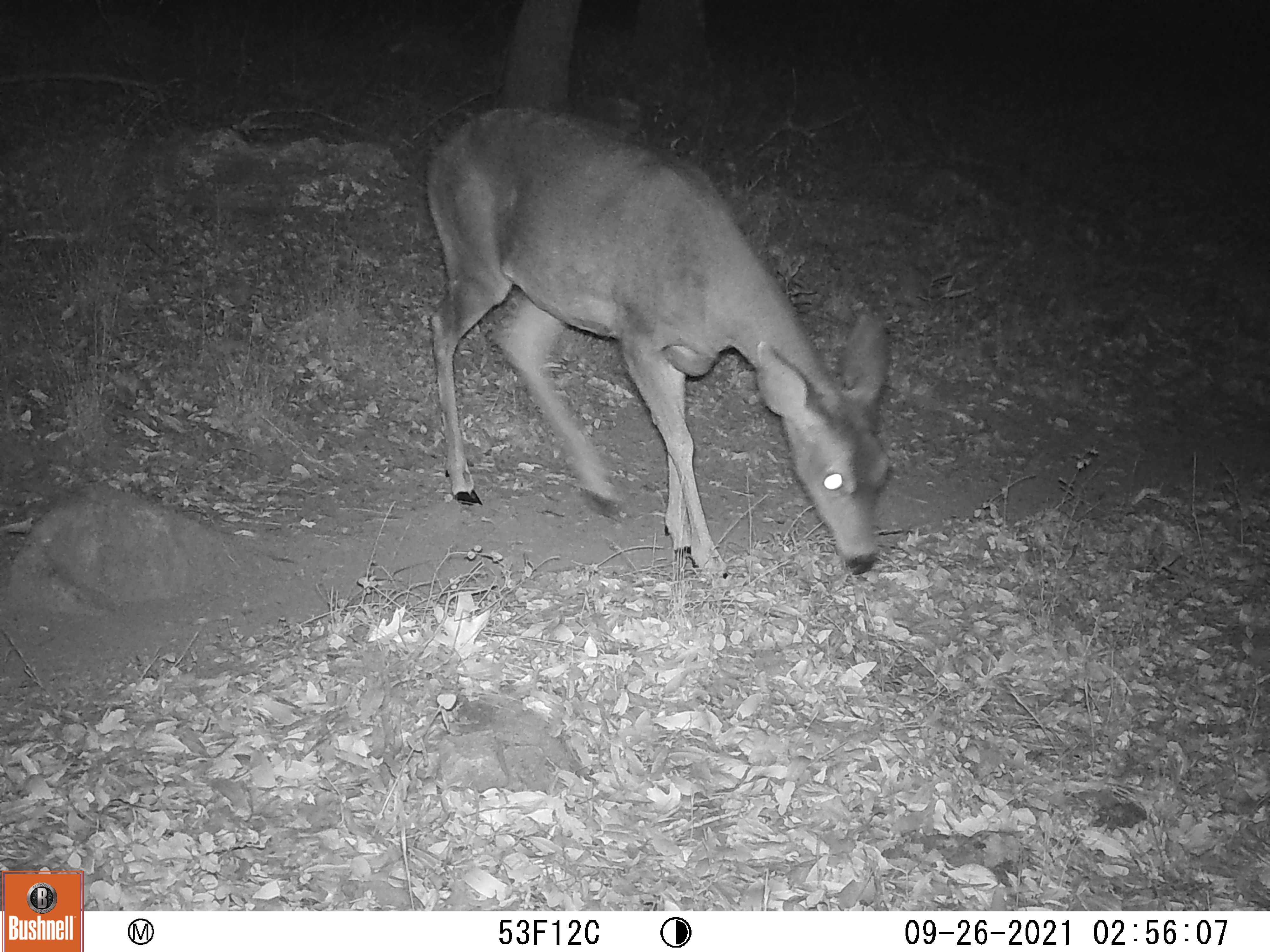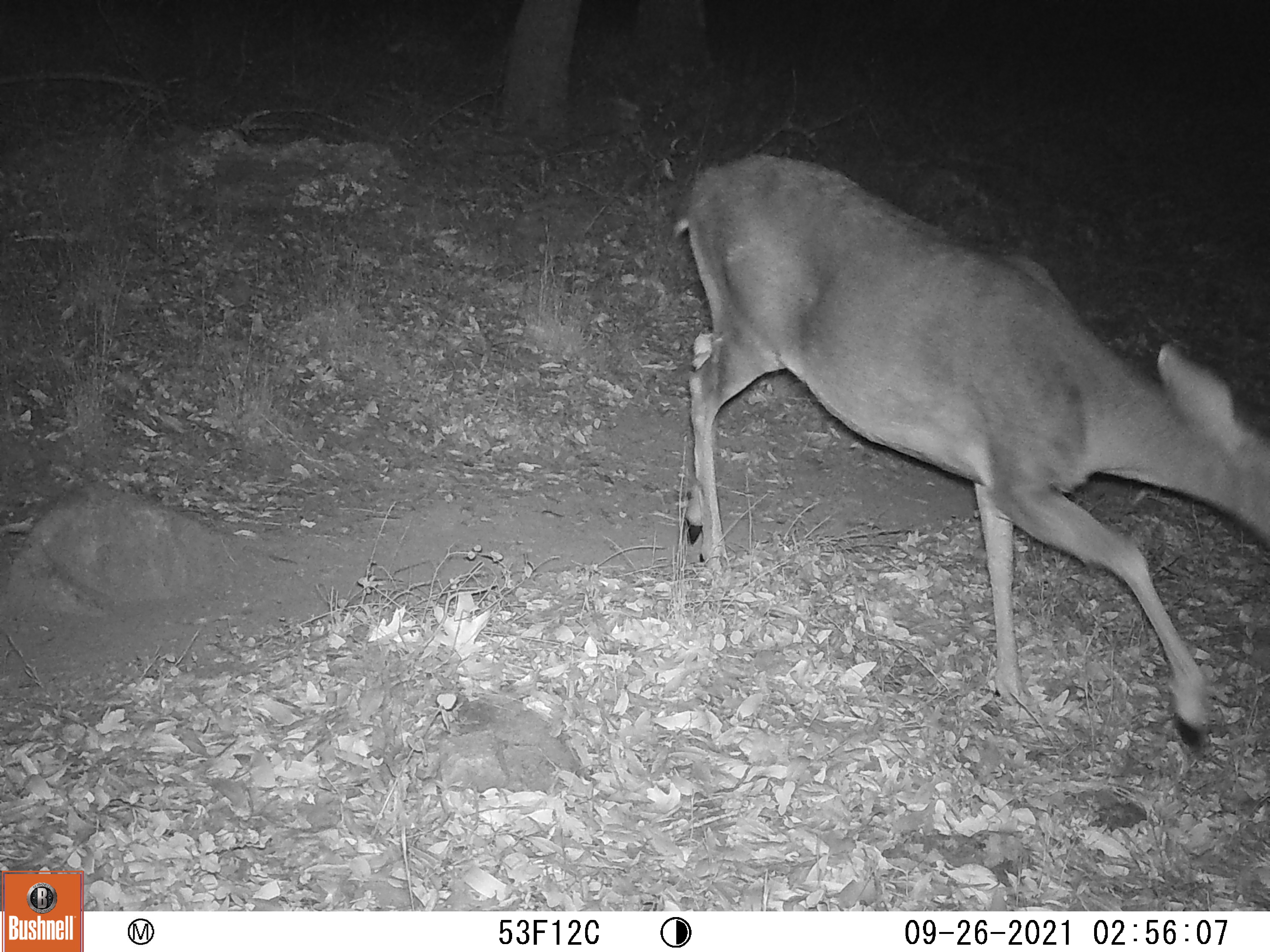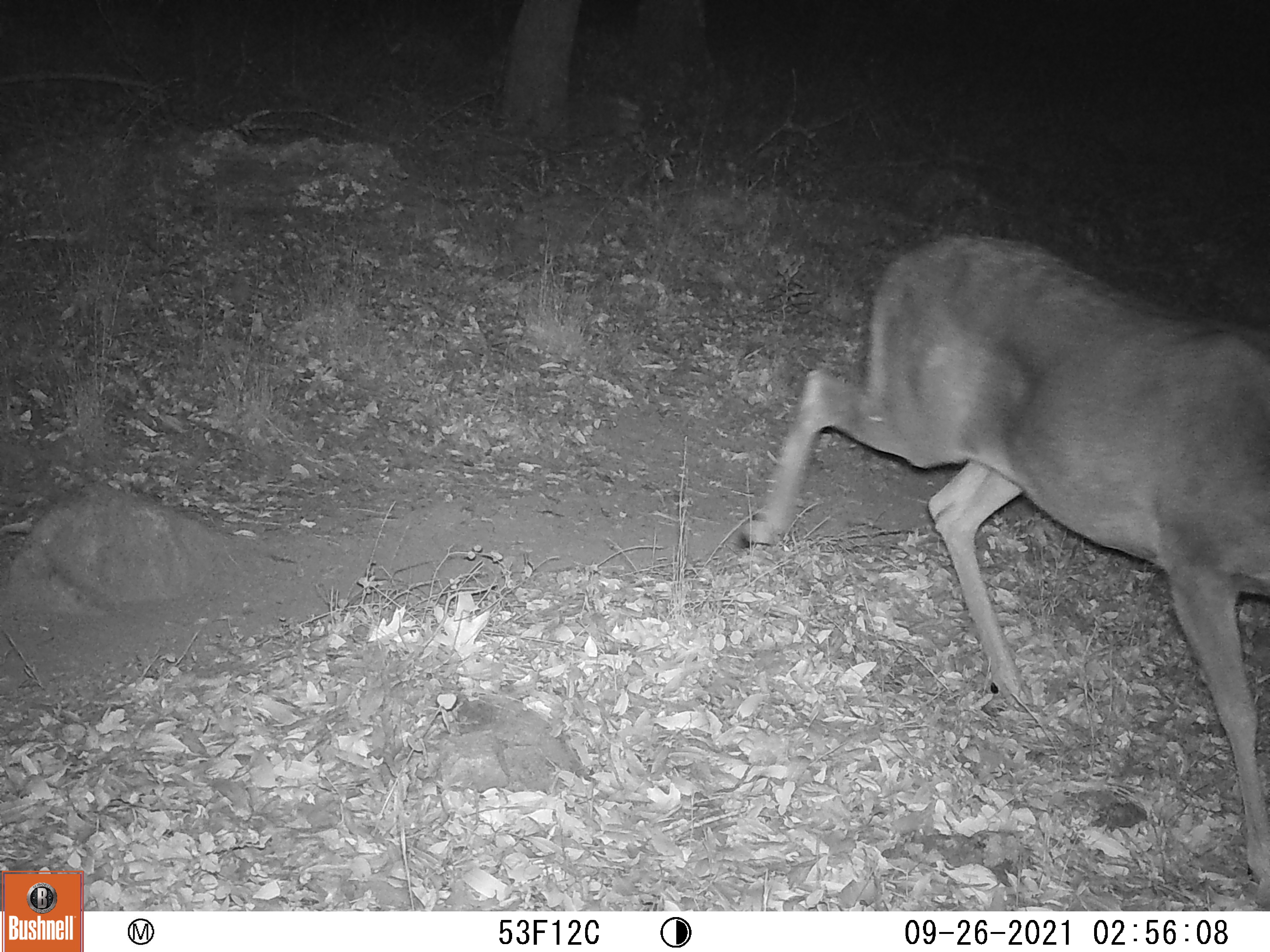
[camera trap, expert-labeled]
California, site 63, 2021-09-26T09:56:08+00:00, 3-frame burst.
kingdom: Animalia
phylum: Chordata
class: Mammalia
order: Artiodactyla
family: Cervidae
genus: Odocoileus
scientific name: Odocoileus hemionus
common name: mule deer